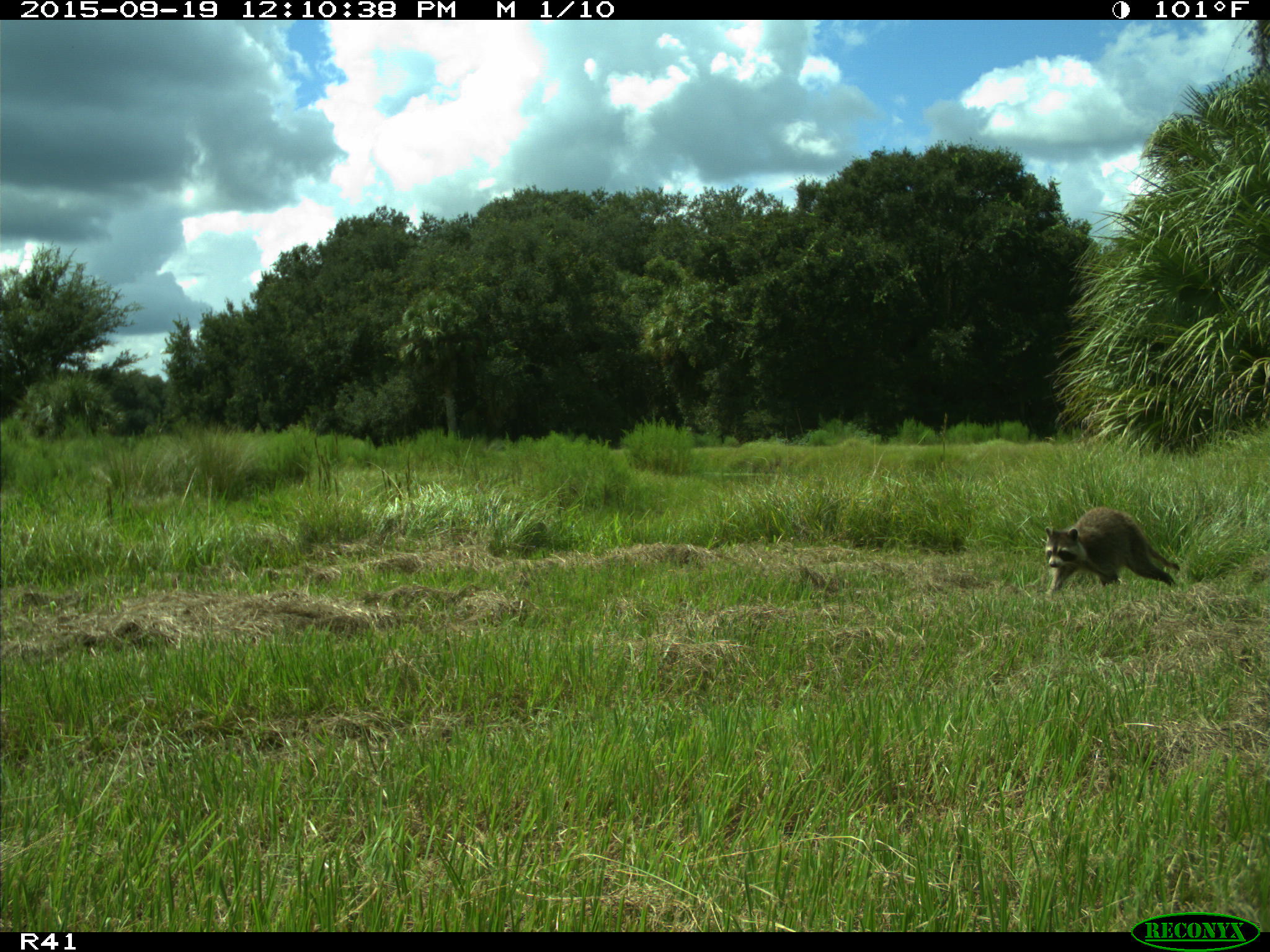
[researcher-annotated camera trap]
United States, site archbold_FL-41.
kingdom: Animalia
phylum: Chordata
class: Mammalia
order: Carnivora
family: Procyonidae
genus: Procyon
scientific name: Procyon lotor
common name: common raccoon